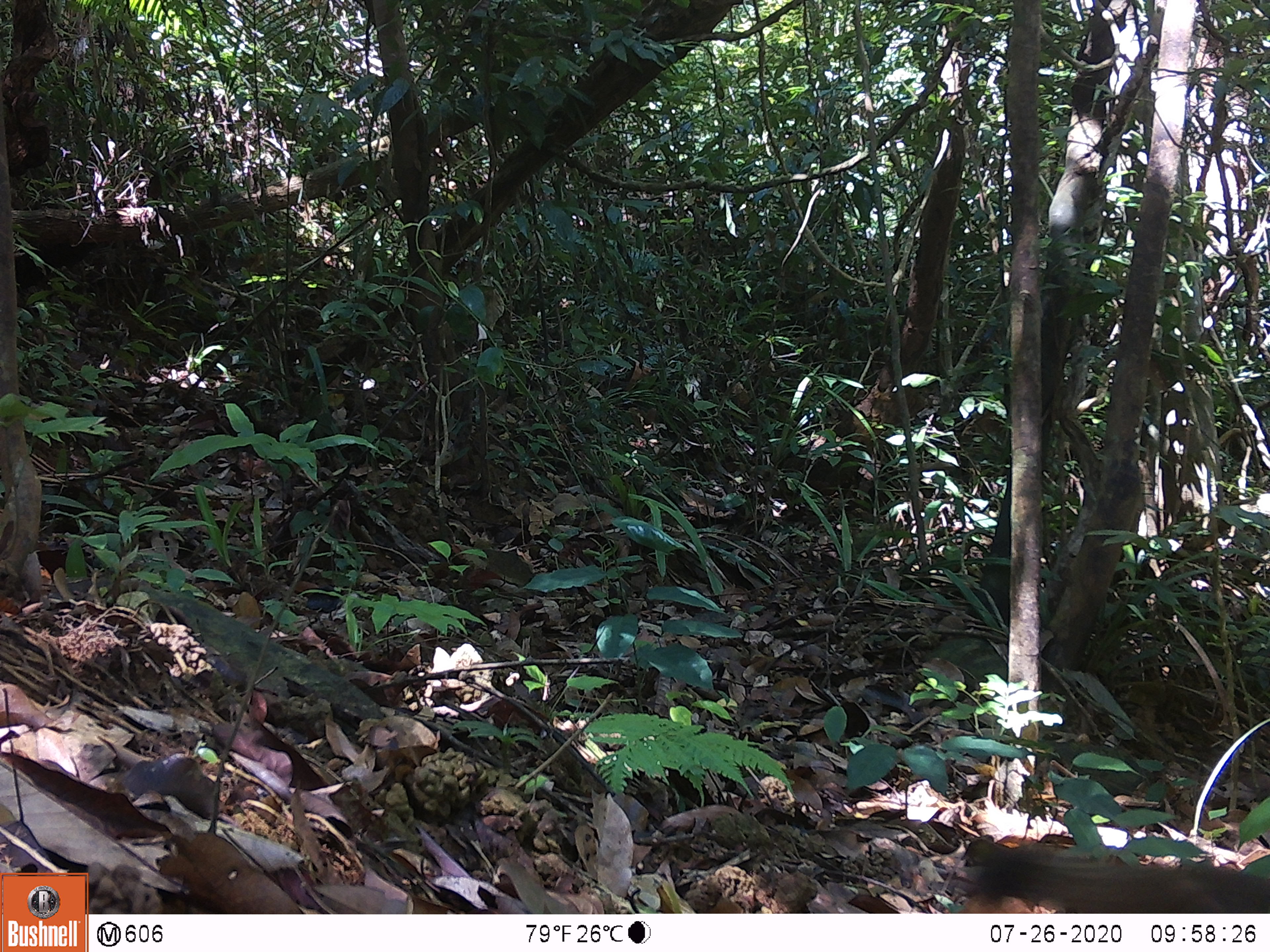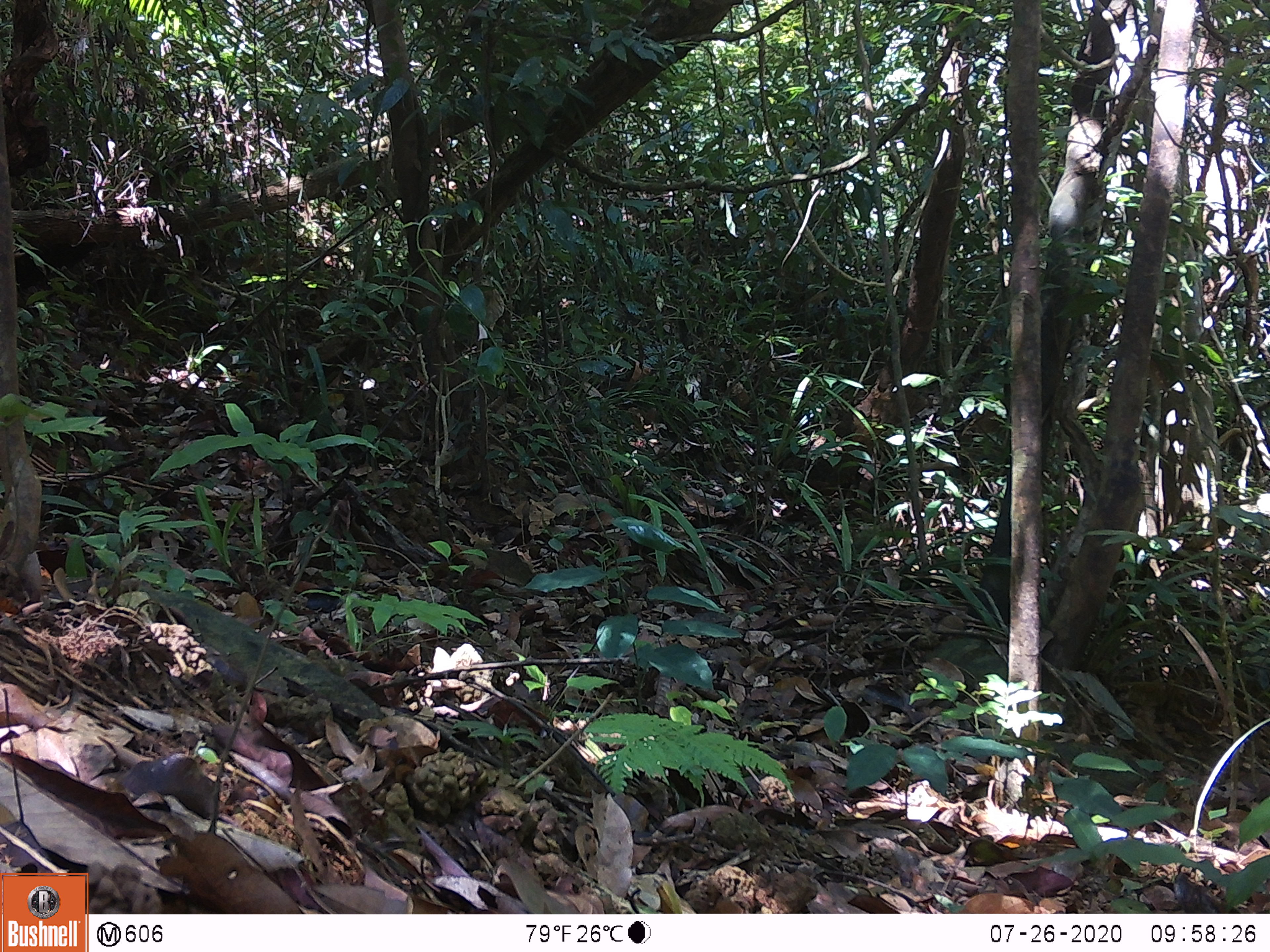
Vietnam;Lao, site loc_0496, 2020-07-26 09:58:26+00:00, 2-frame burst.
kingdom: Animalia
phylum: Chordata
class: Mammalia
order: Rodentia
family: Sciuridae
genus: Callosciurus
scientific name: Callosciurus erythraeus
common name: pallas's squirrel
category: pallass squirrel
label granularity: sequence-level